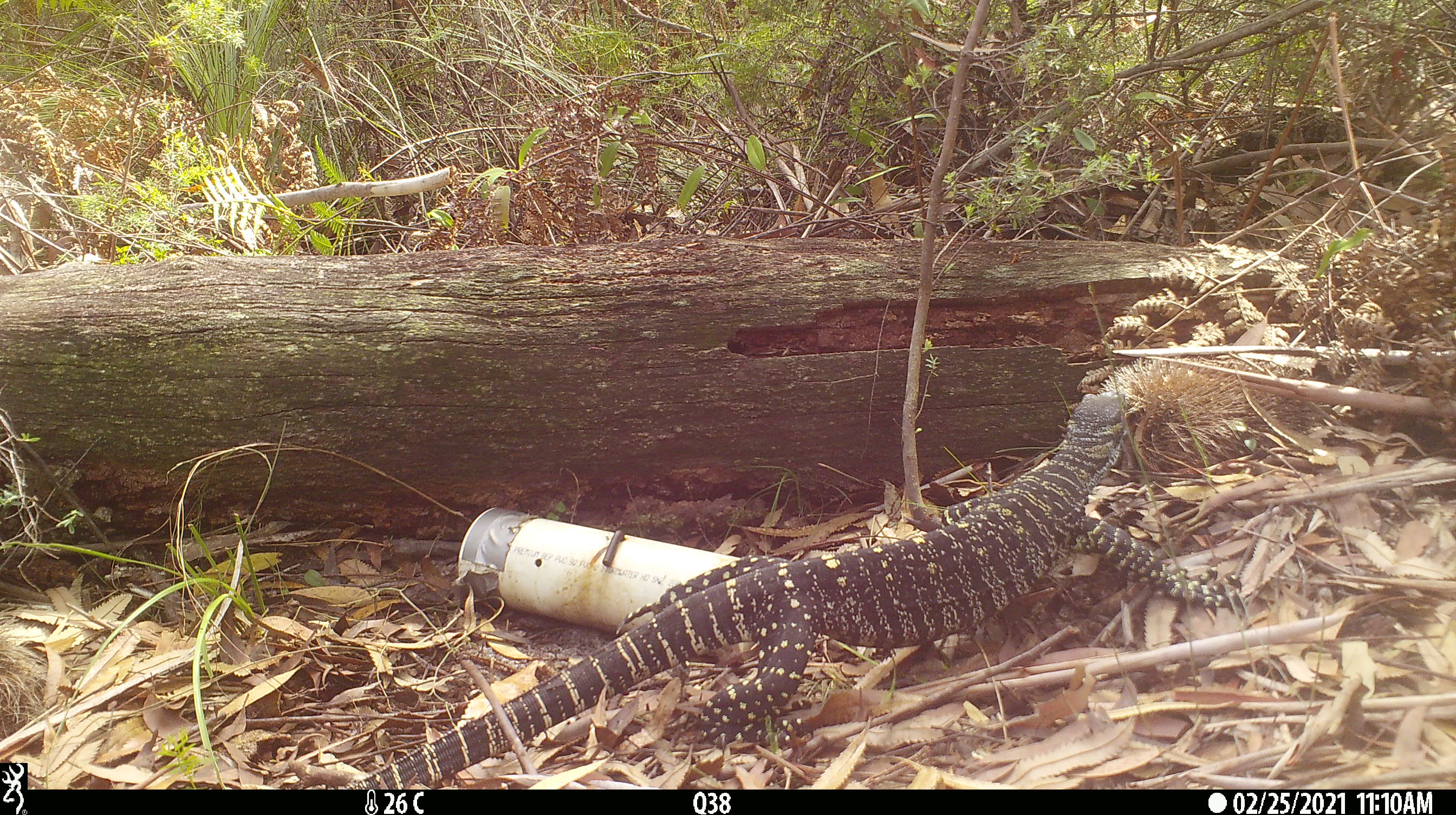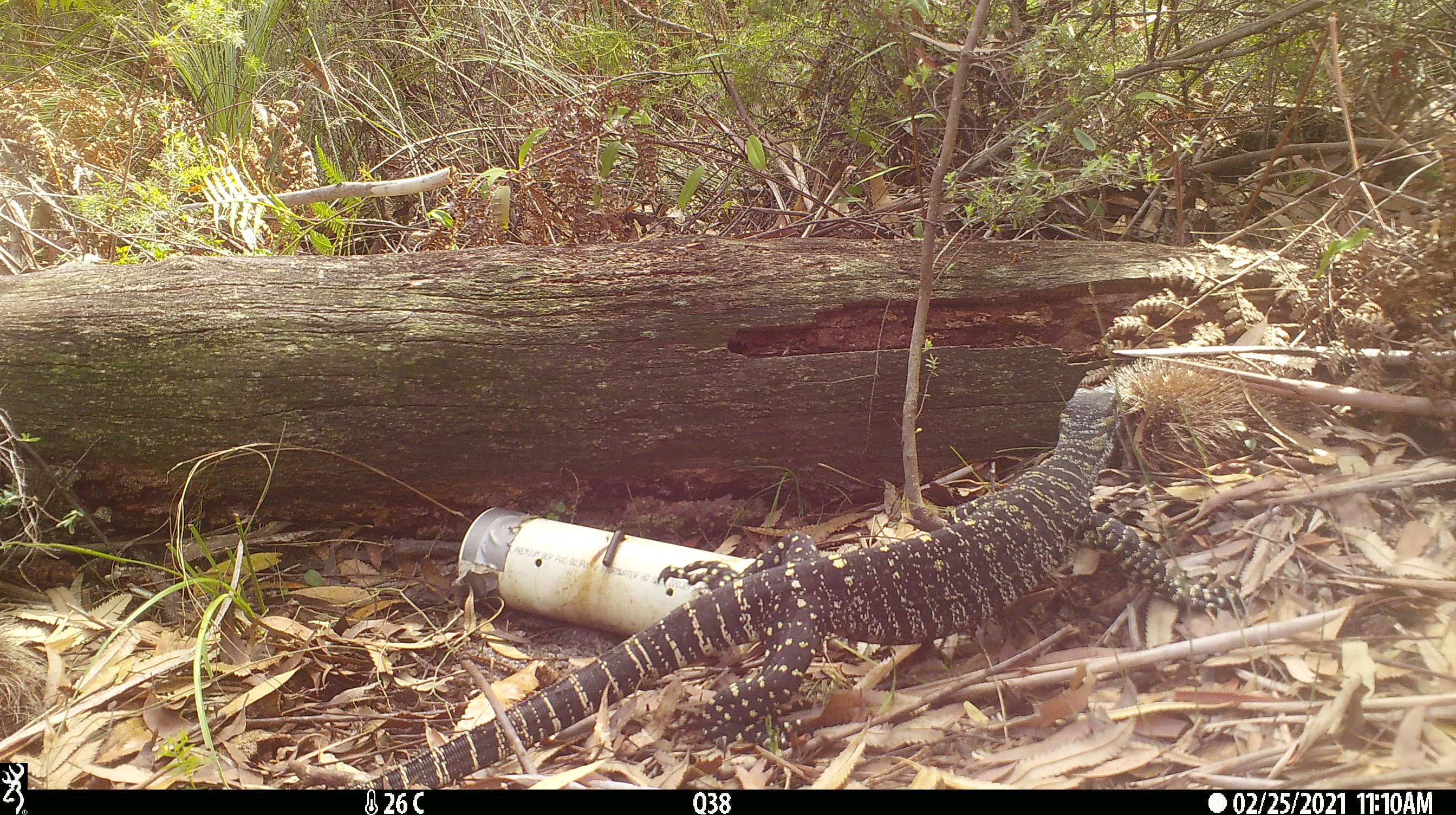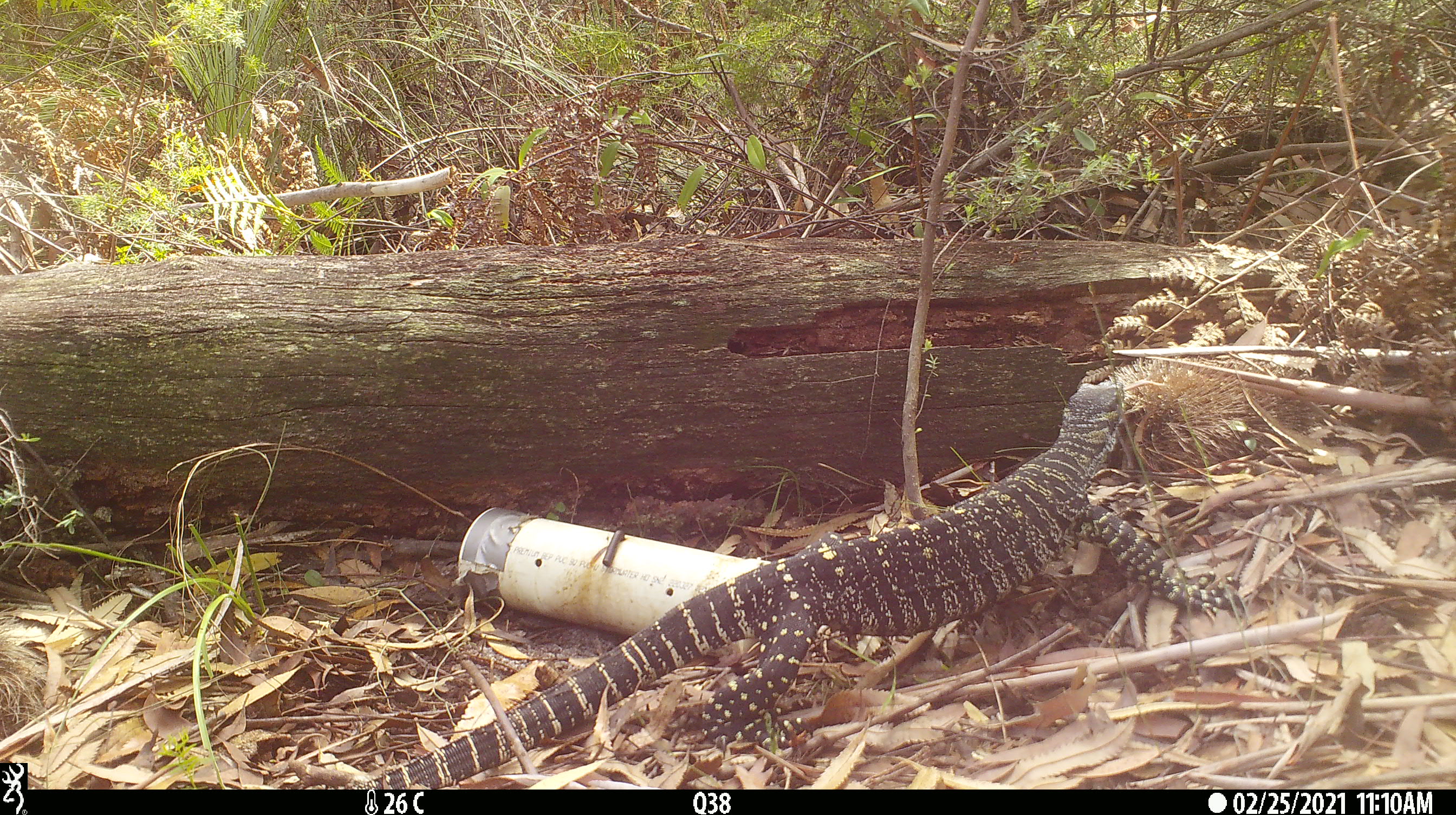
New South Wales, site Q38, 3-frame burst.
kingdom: Animalia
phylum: Chordata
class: Reptilia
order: Squamata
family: Varanidae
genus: Varanus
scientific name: Varanus varius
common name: lace monitor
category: goanna